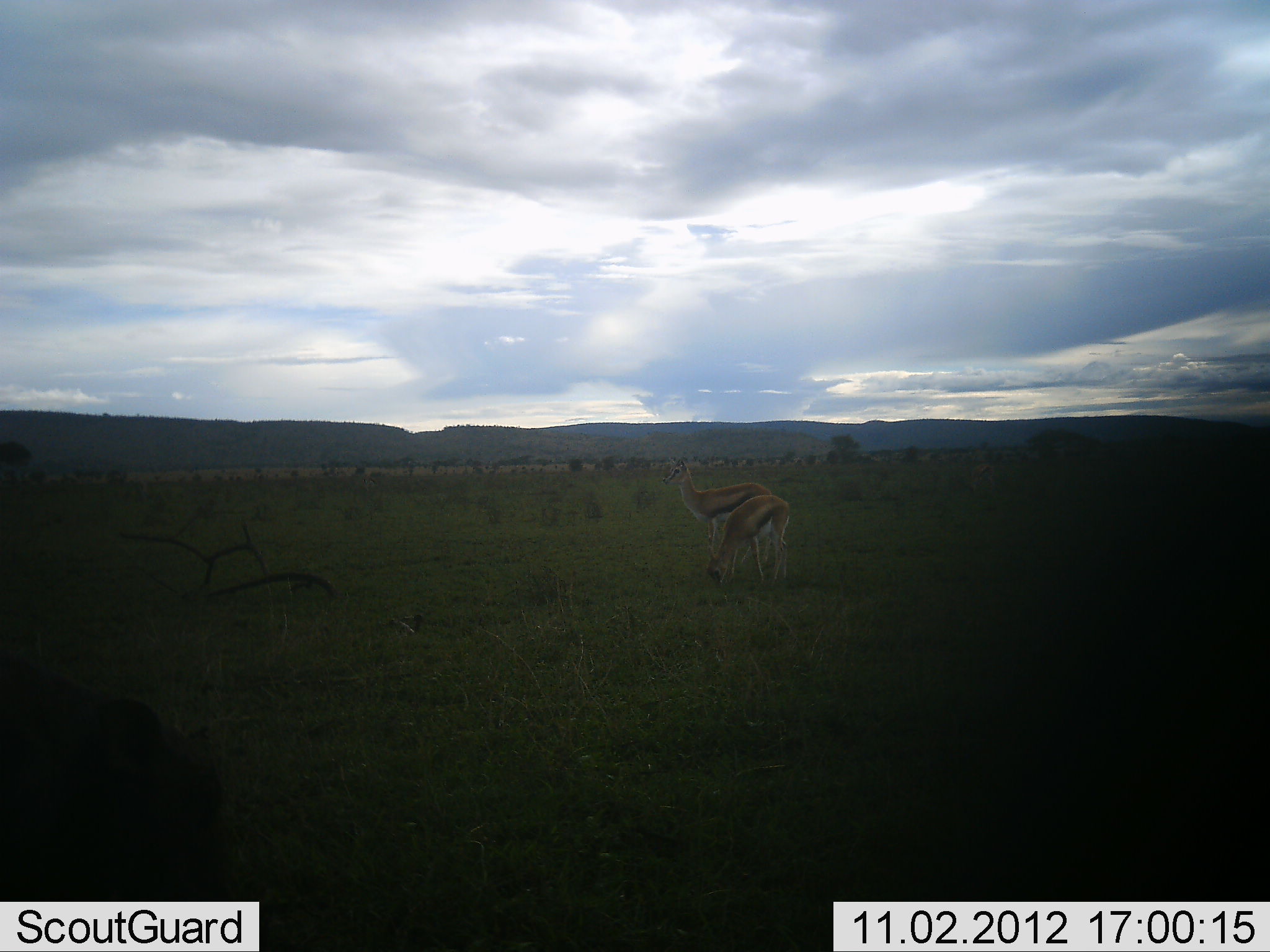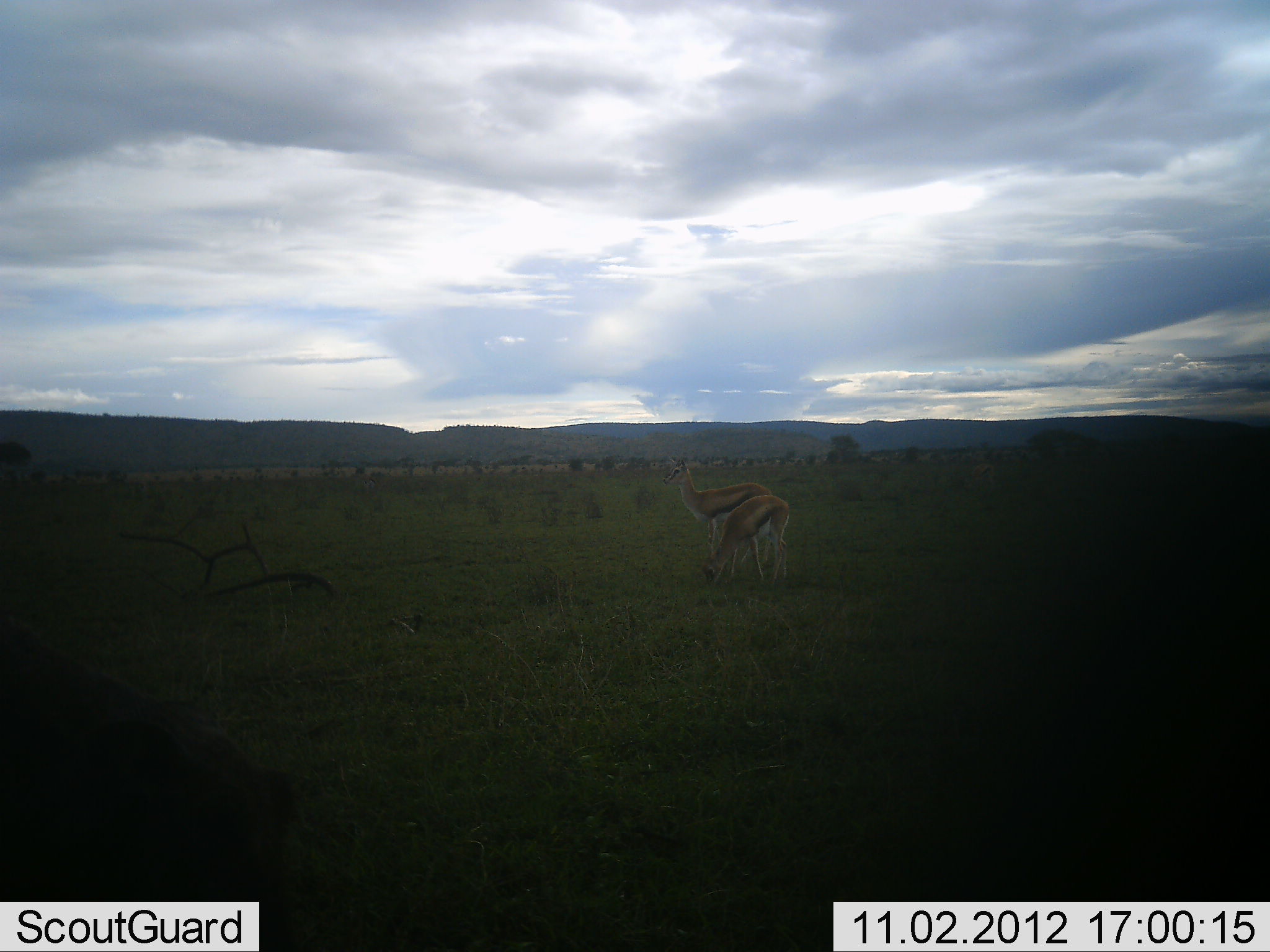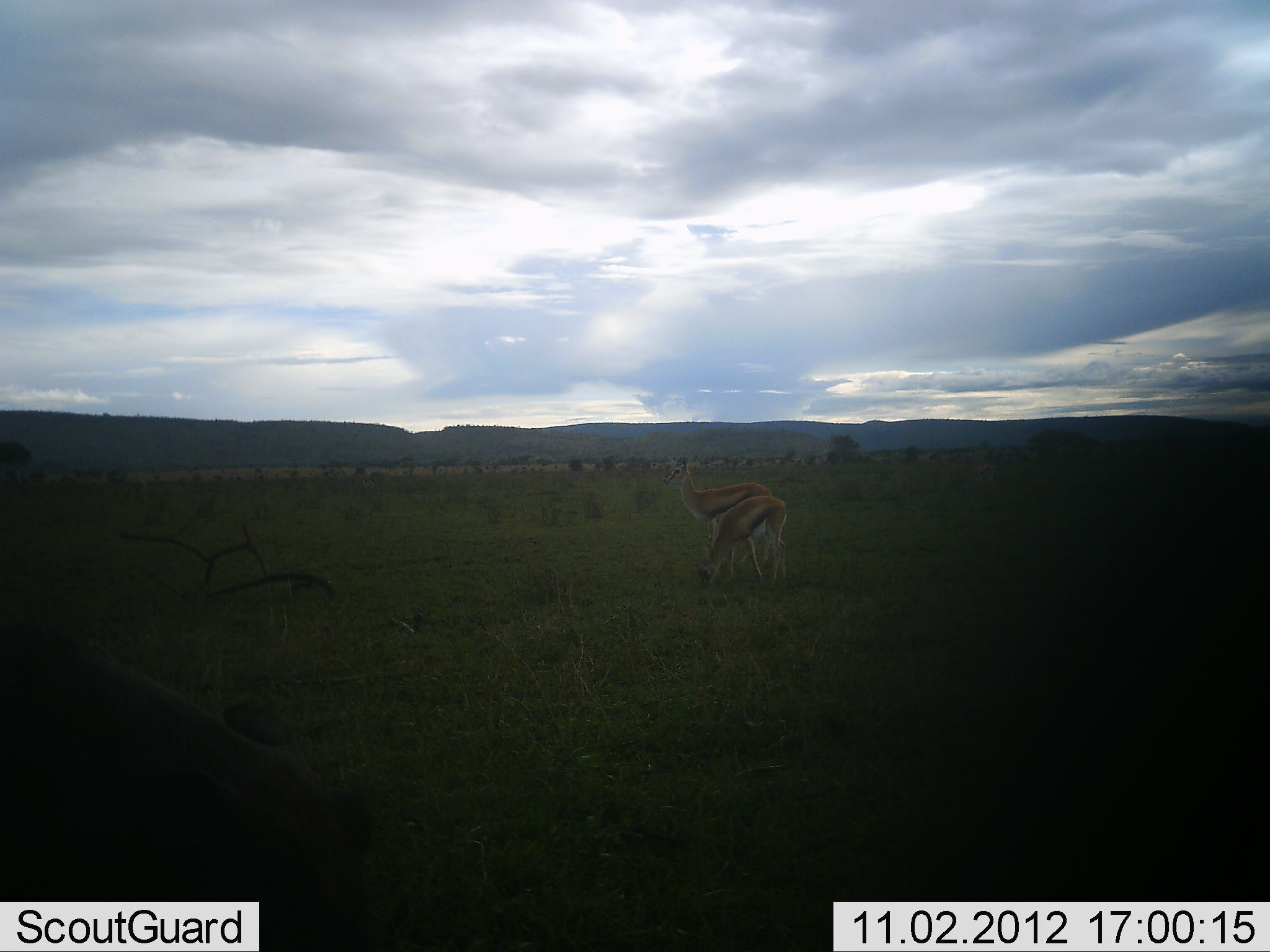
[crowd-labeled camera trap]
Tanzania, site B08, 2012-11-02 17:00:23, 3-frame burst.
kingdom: Animalia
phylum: Chordata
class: Mammalia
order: Artiodactyla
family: Bovidae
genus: Eudorcas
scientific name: Eudorcas thomsonii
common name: thomson's gazelle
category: gazellethomsons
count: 2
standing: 100%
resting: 0%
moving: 0%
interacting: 0%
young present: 0%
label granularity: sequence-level